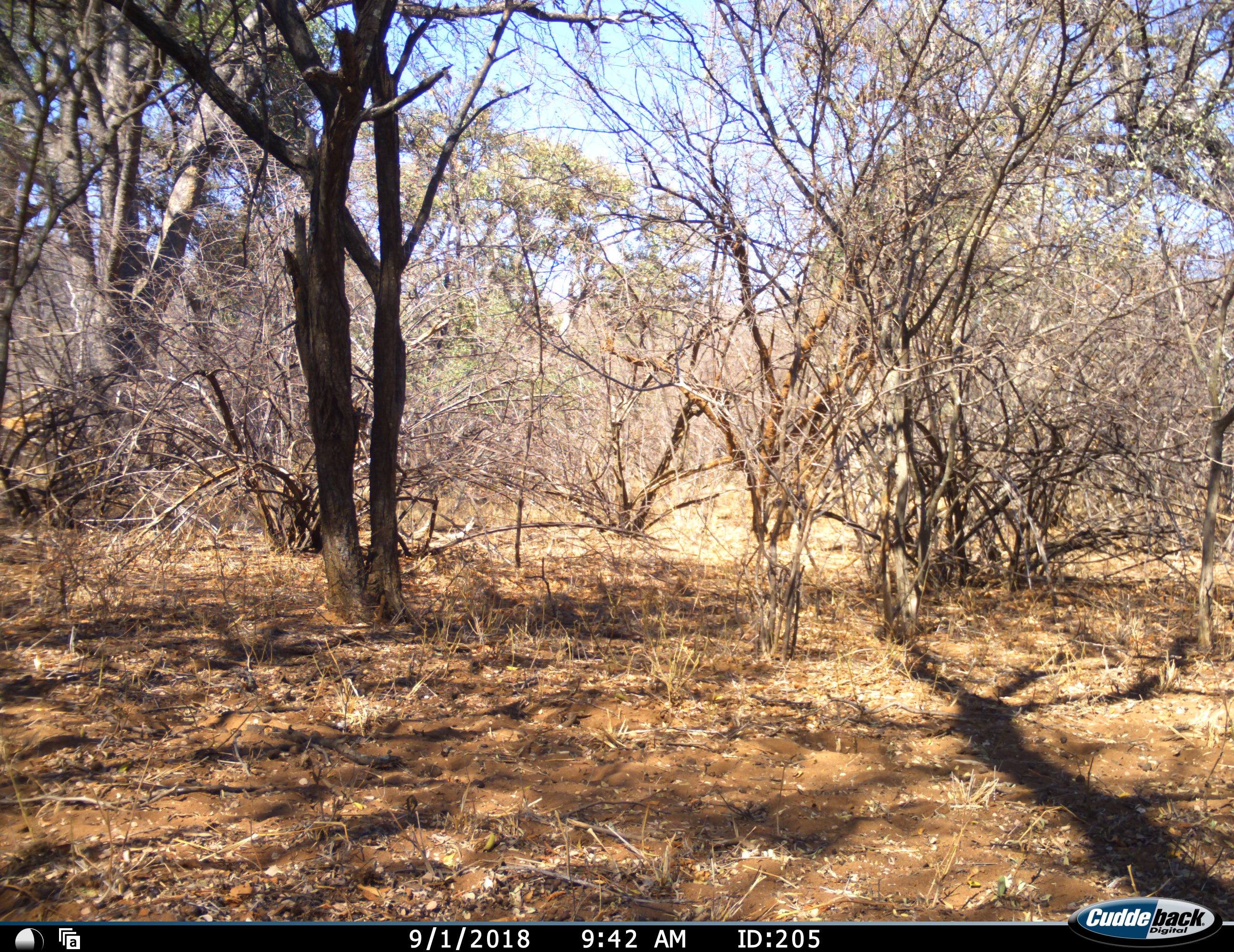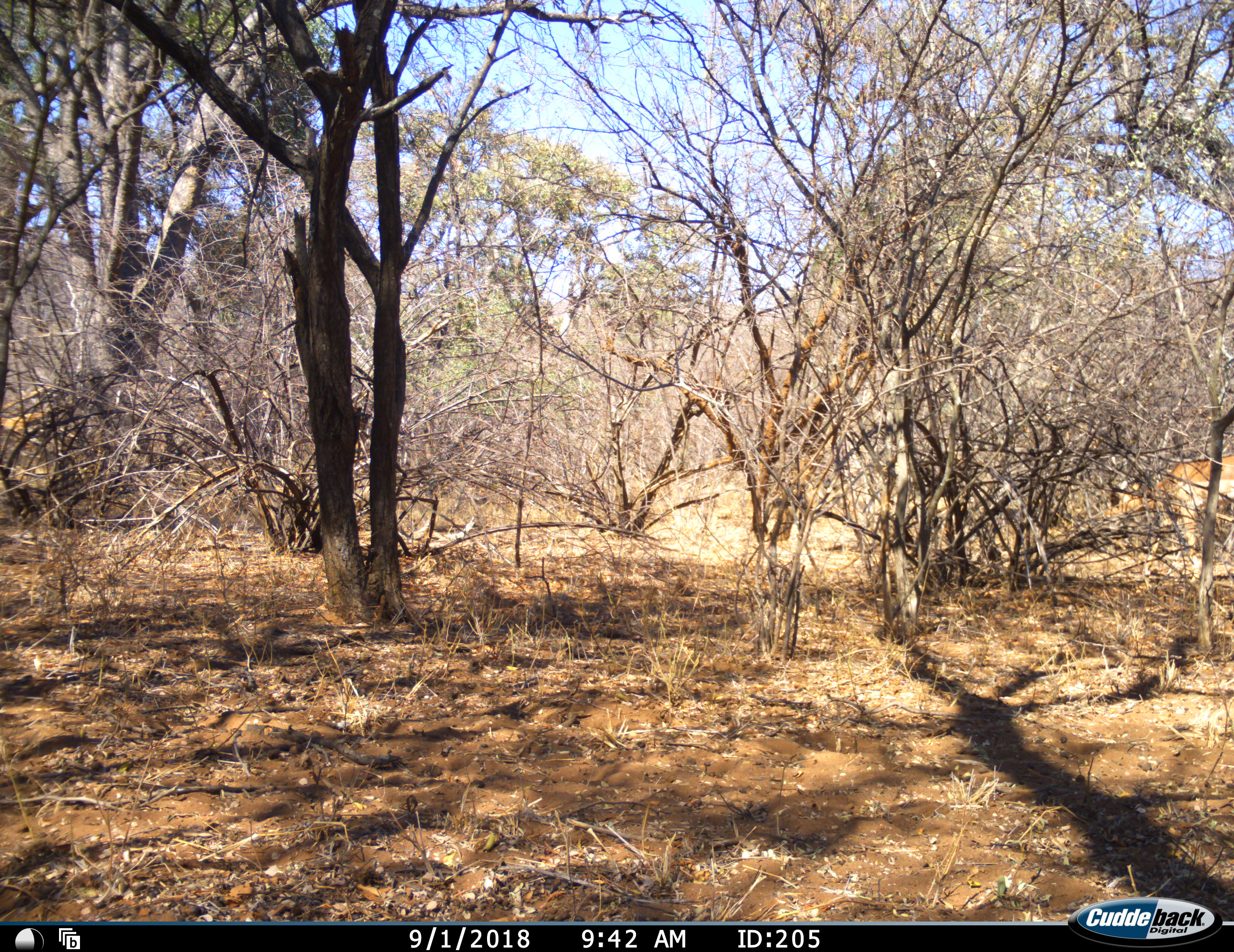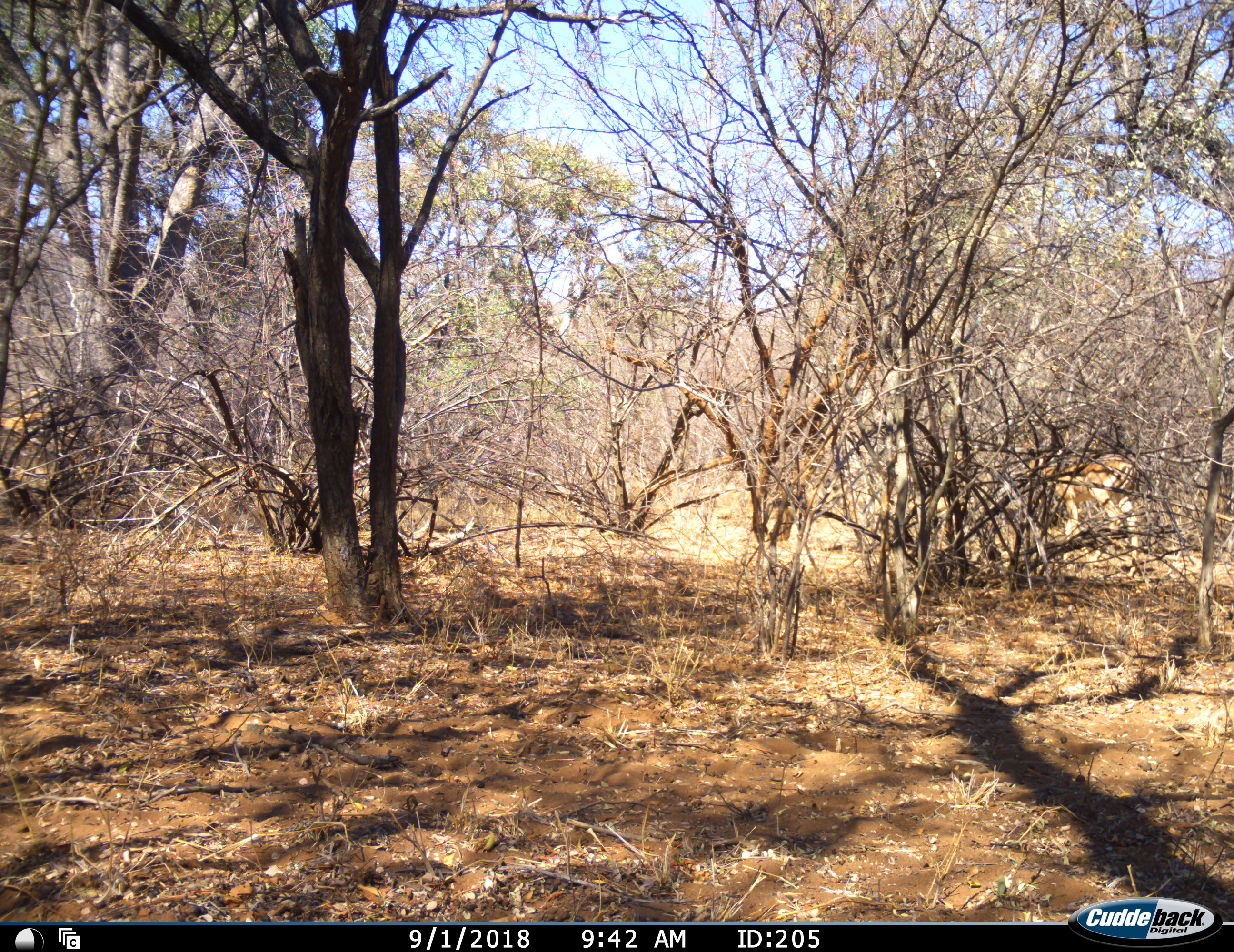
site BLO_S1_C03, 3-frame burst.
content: unidentified animal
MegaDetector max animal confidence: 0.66